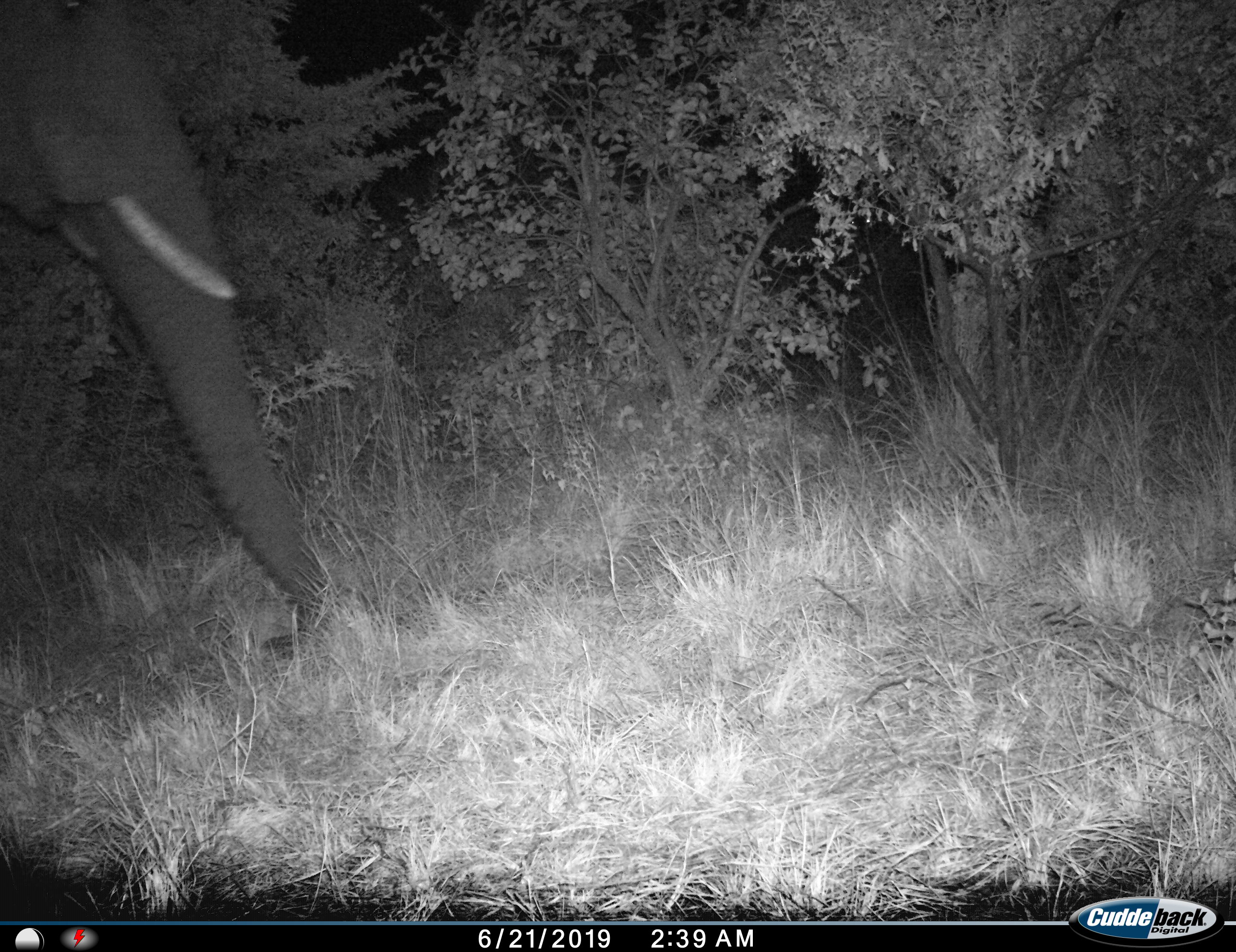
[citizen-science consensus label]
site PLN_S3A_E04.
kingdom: Animalia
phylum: Chordata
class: Mammalia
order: Proboscidea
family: Elephantidae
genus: Loxodonta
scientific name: Loxodonta africana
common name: african bush elephant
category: elephant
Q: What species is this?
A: Elephant (african bush elephant) (Loxodonta africana).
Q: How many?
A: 1.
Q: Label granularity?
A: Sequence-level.